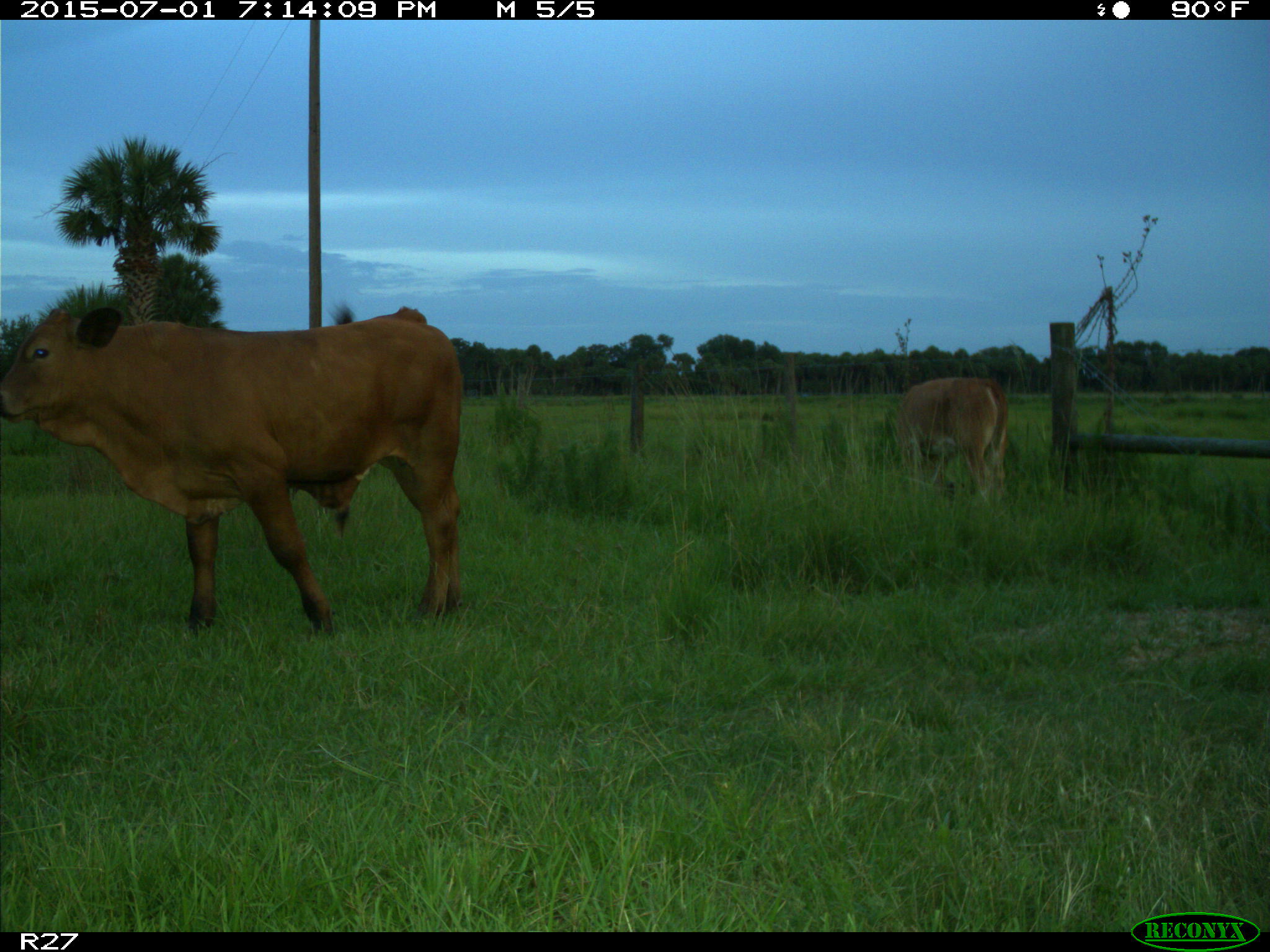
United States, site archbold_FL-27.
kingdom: Animalia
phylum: Chordata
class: Mammalia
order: Artiodactyla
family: Bovidae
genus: Bos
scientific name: Bos taurus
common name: domestic cow